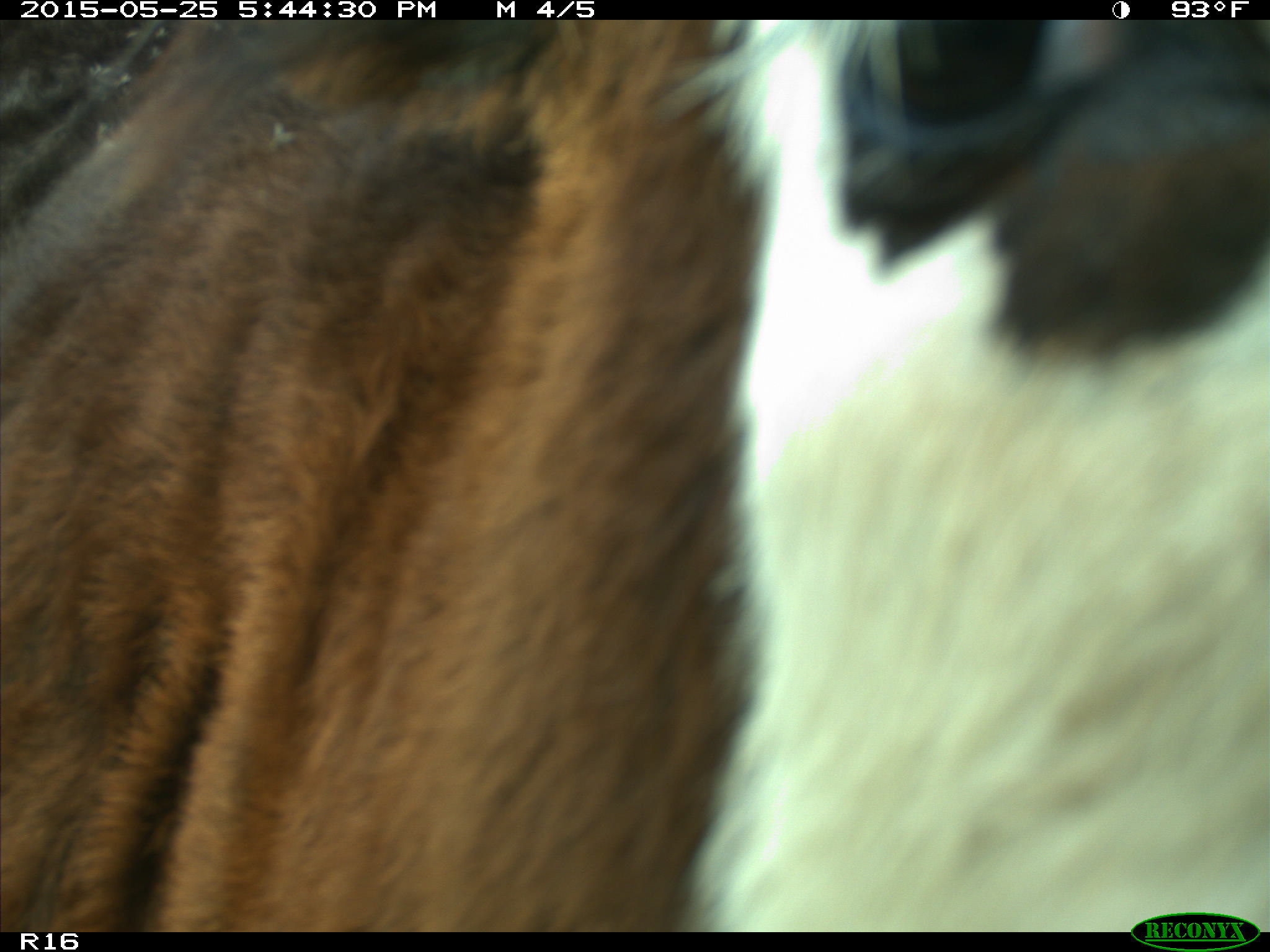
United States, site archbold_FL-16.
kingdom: Animalia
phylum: Chordata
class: Mammalia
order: Artiodactyla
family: Bovidae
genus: Bos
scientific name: Bos taurus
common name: domestic cow